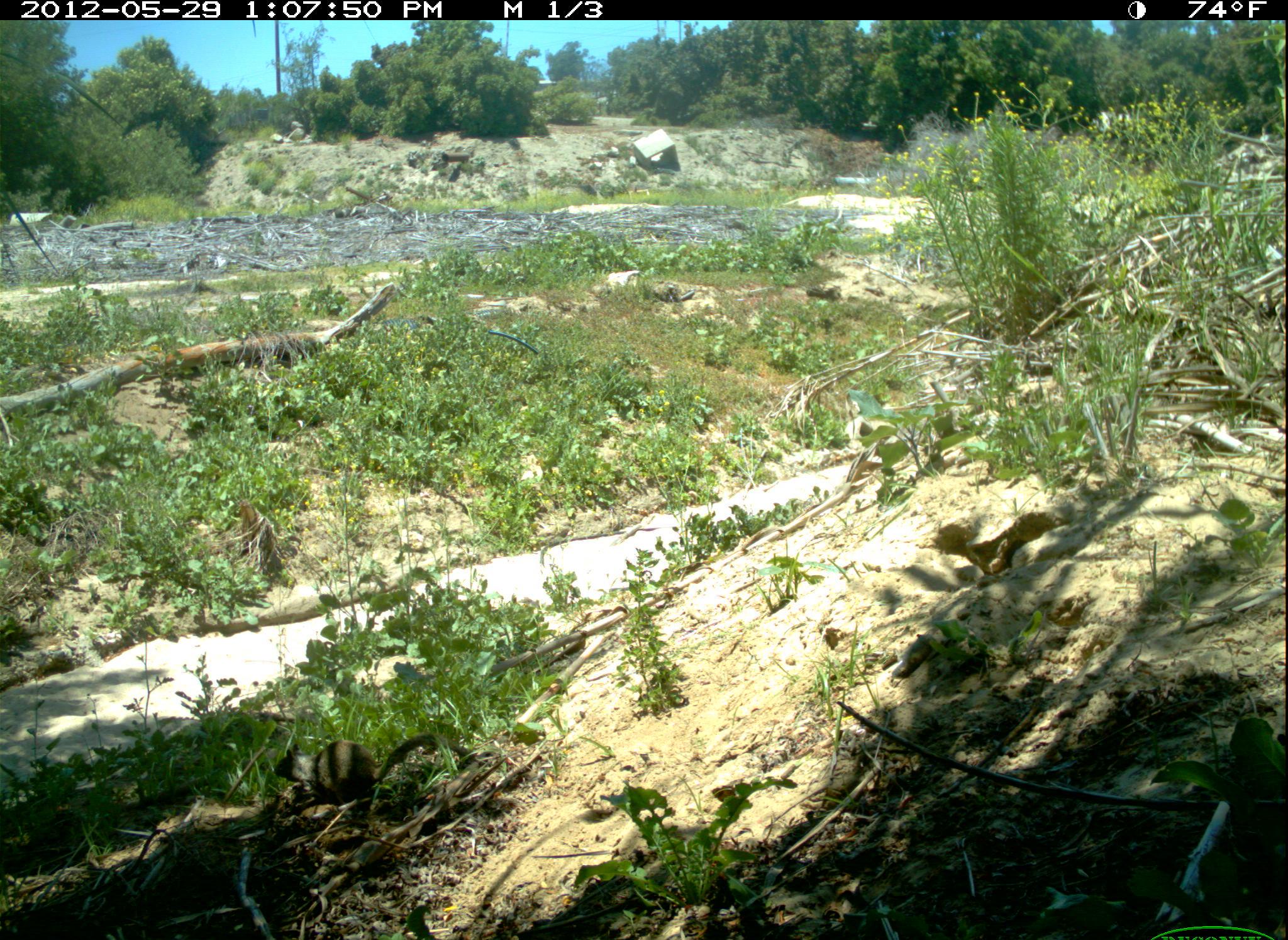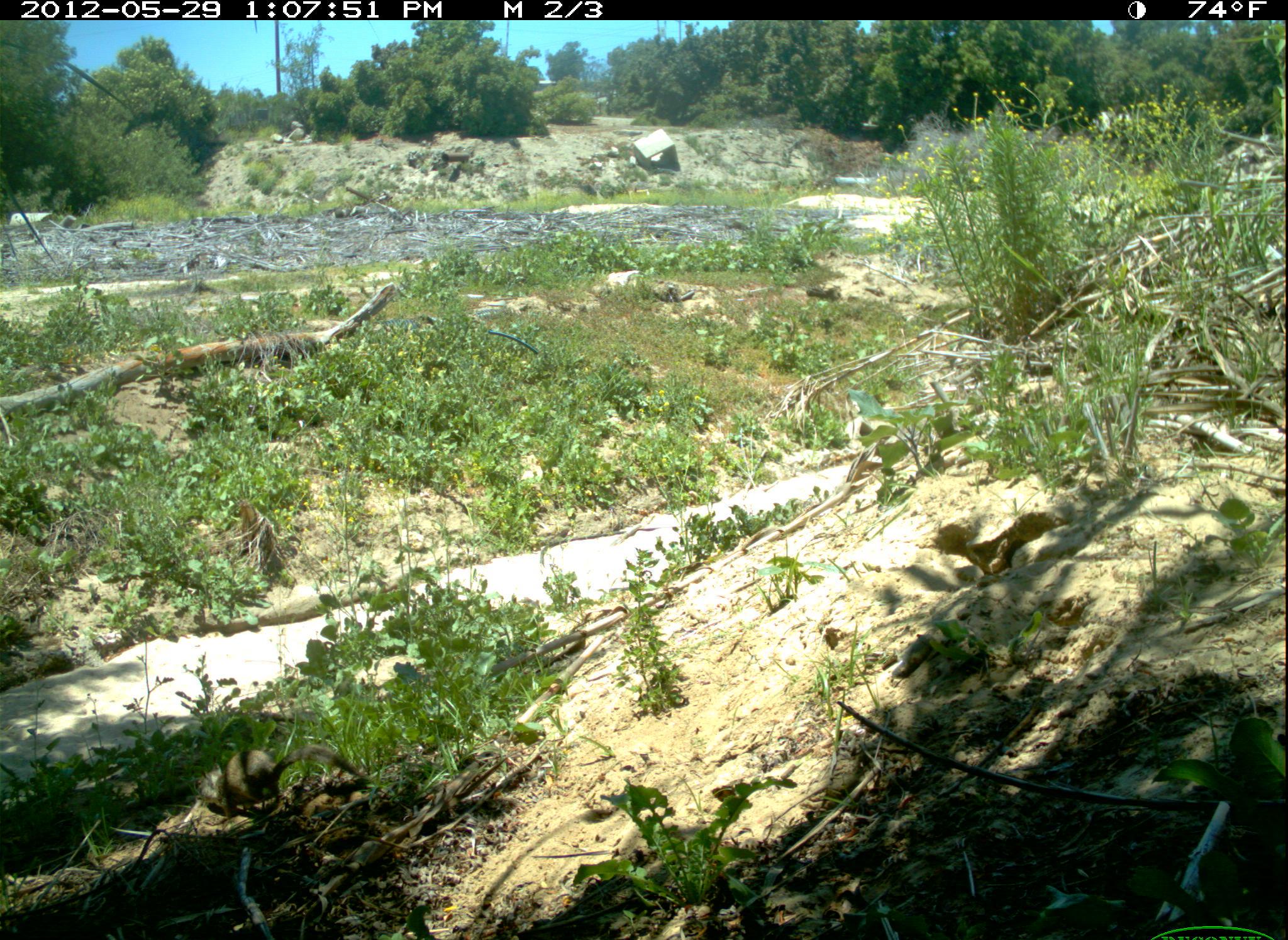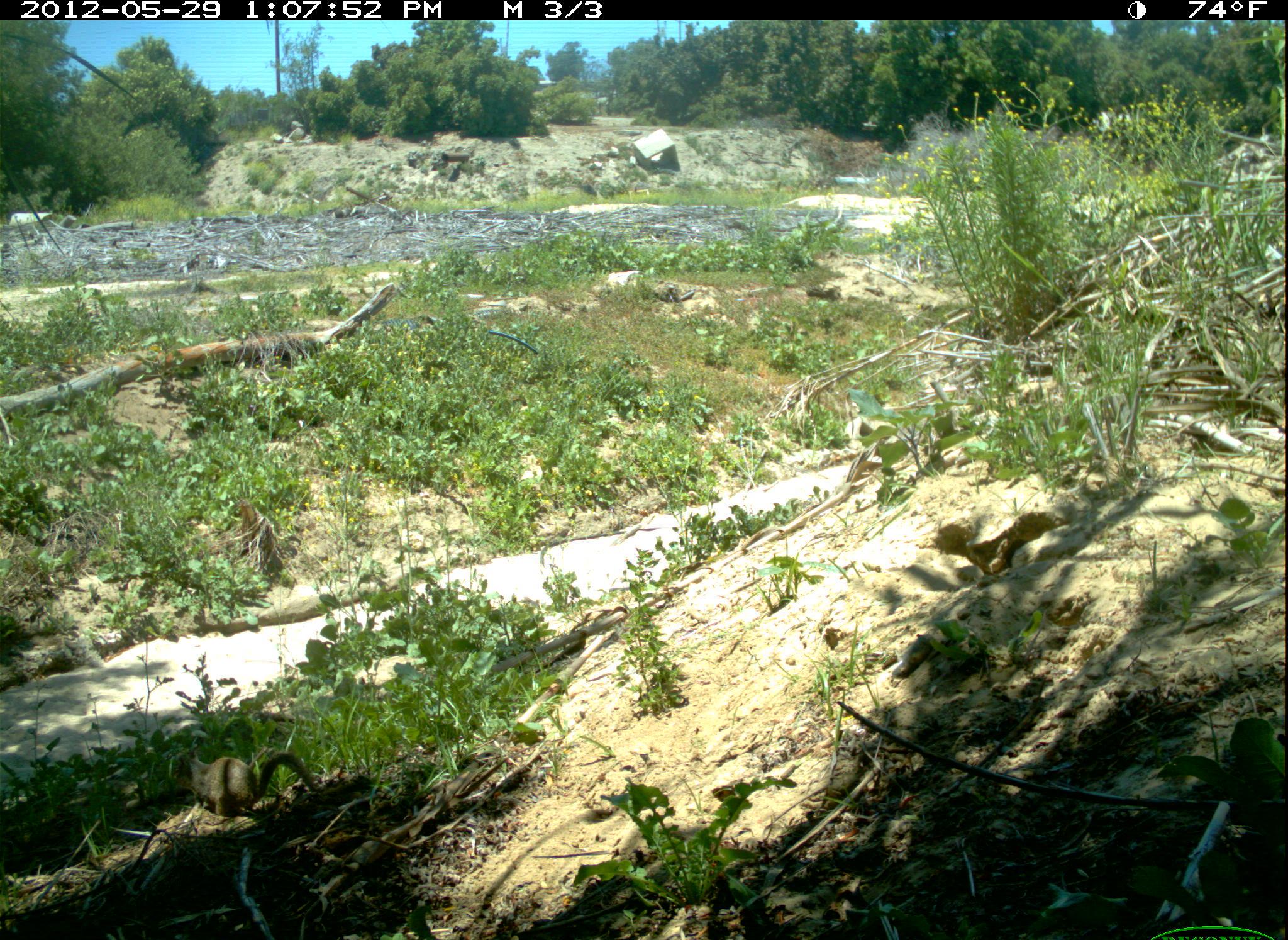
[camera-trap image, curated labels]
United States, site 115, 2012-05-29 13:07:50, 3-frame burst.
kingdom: Animalia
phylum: Chordata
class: Mammalia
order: Rodentia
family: Sciuridae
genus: Sciurus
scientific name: Sciurus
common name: squirrel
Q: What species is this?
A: Squirrel (Sciurus).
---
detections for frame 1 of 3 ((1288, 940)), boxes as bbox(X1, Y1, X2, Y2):
squirrel: bbox(264, 725, 454, 821)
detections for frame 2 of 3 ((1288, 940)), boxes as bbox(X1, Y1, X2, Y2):
squirrel: bbox(184, 733, 374, 828)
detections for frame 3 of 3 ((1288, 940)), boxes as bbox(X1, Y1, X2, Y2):
squirrel: bbox(166, 744, 324, 821)